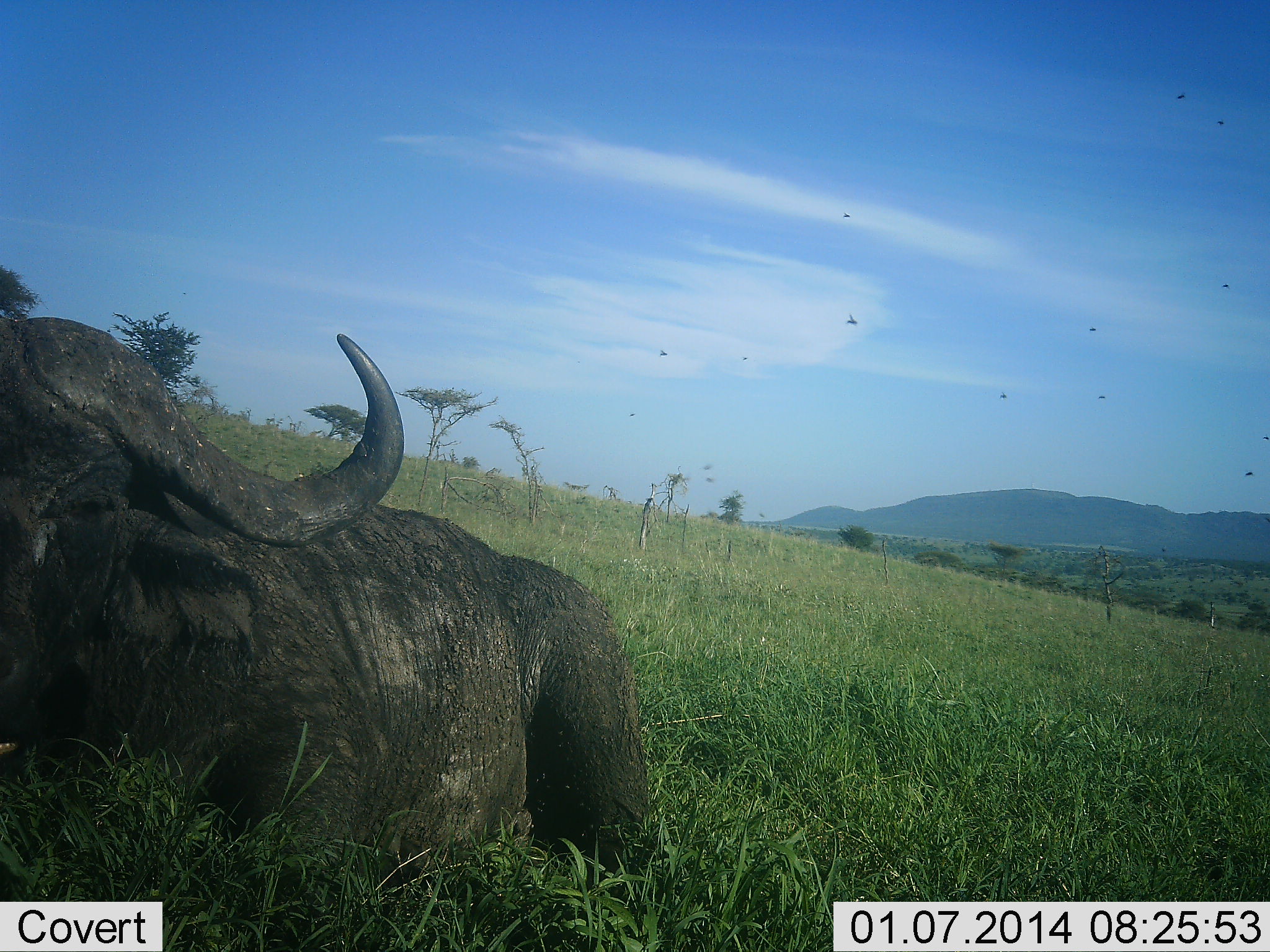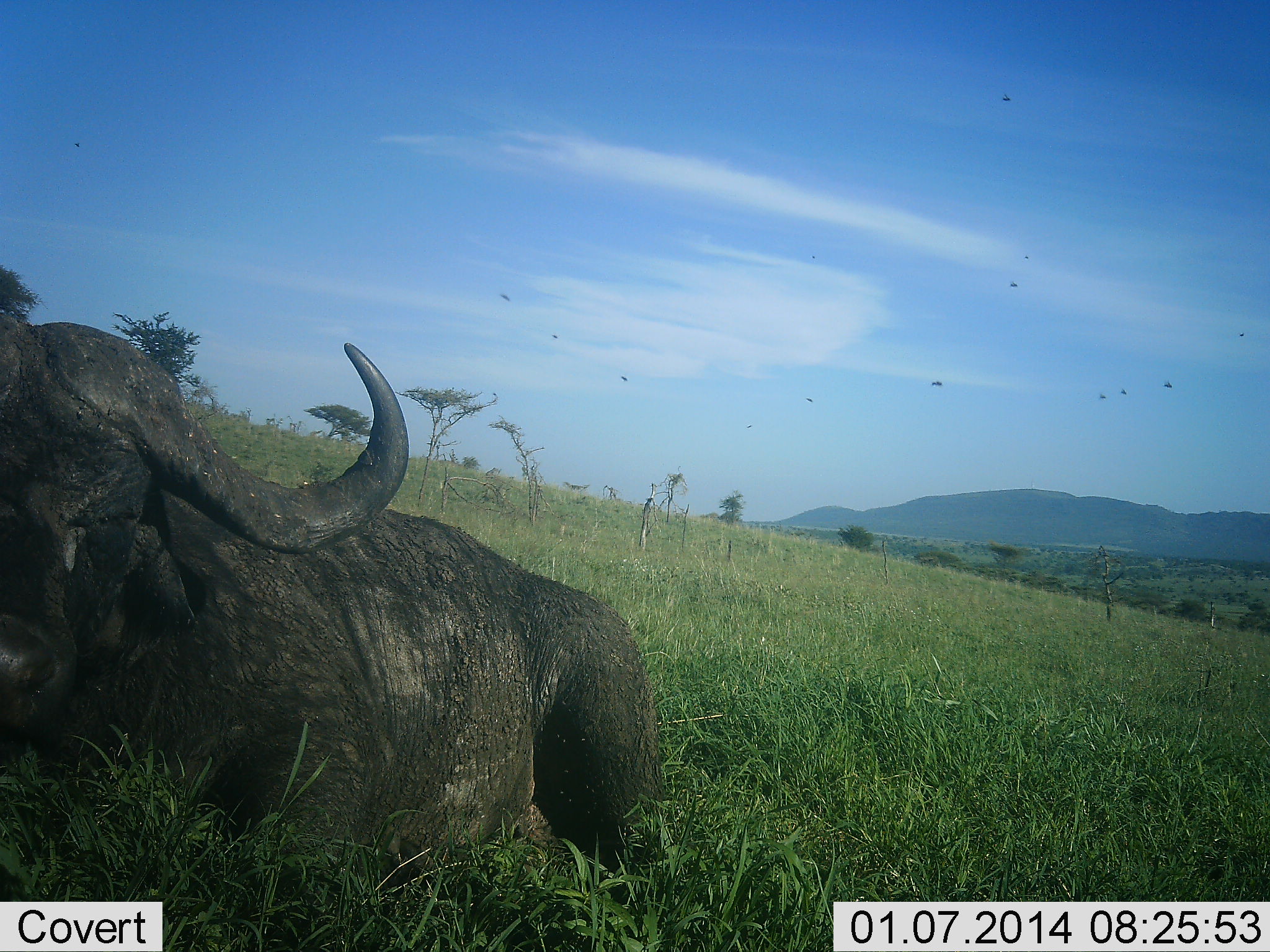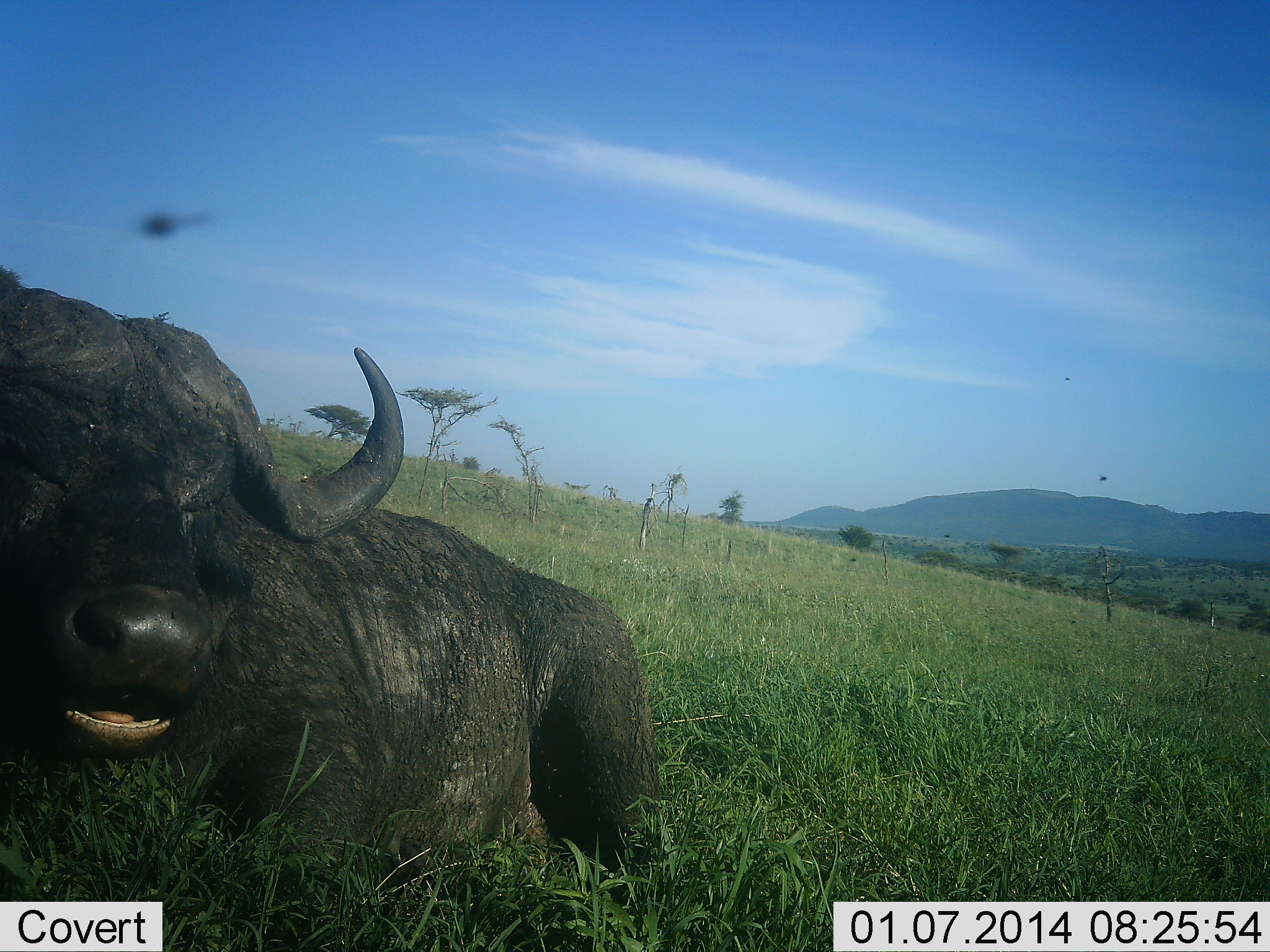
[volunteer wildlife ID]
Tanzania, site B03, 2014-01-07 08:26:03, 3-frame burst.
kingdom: Animalia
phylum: Chordata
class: Mammalia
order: Artiodactyla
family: Bovidae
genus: Syncerus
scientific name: Syncerus caffer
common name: cape buffalo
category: buffalo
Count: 1.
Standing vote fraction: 0%.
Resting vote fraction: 100%.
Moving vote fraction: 0%.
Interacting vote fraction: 0%.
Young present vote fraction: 0%.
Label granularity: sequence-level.